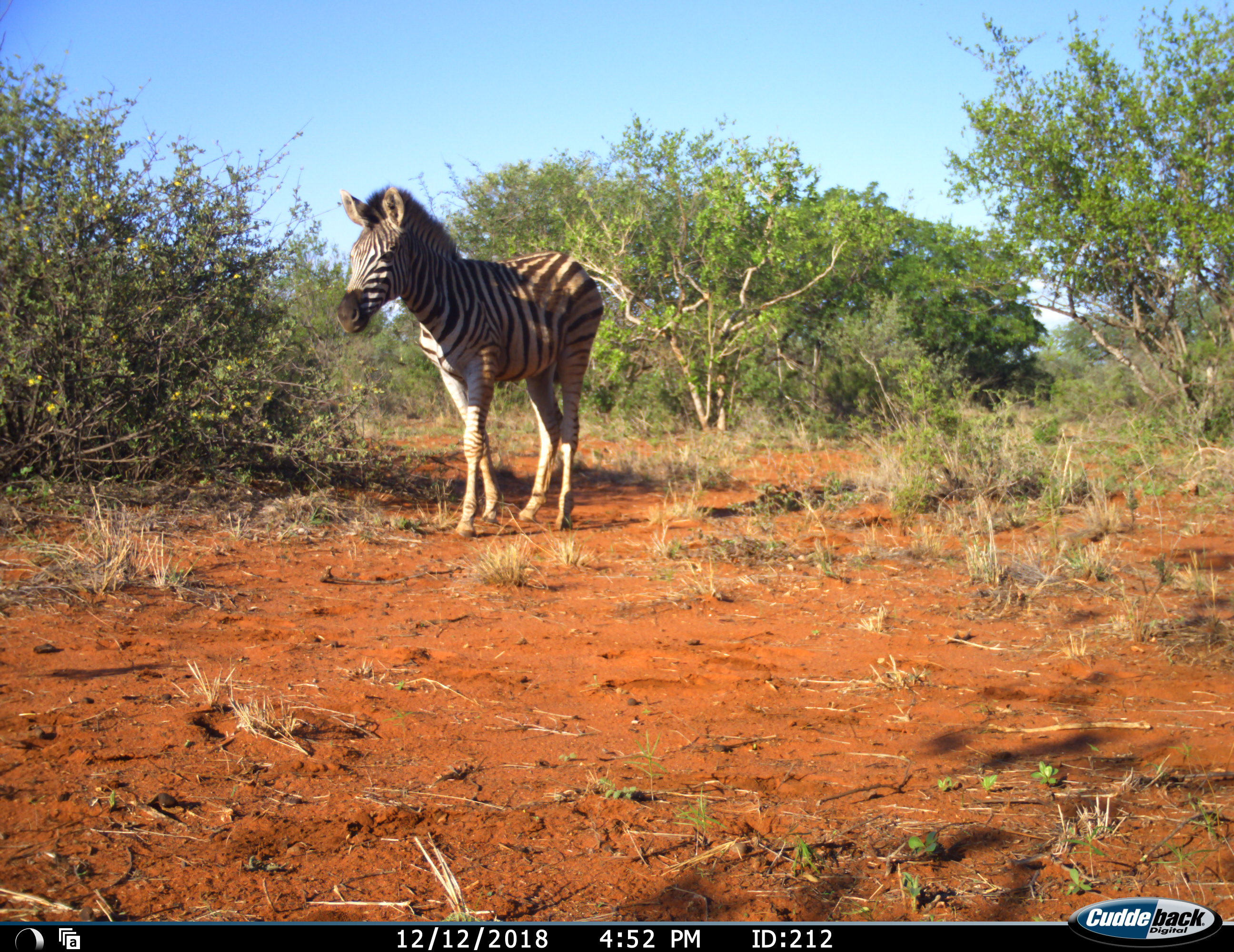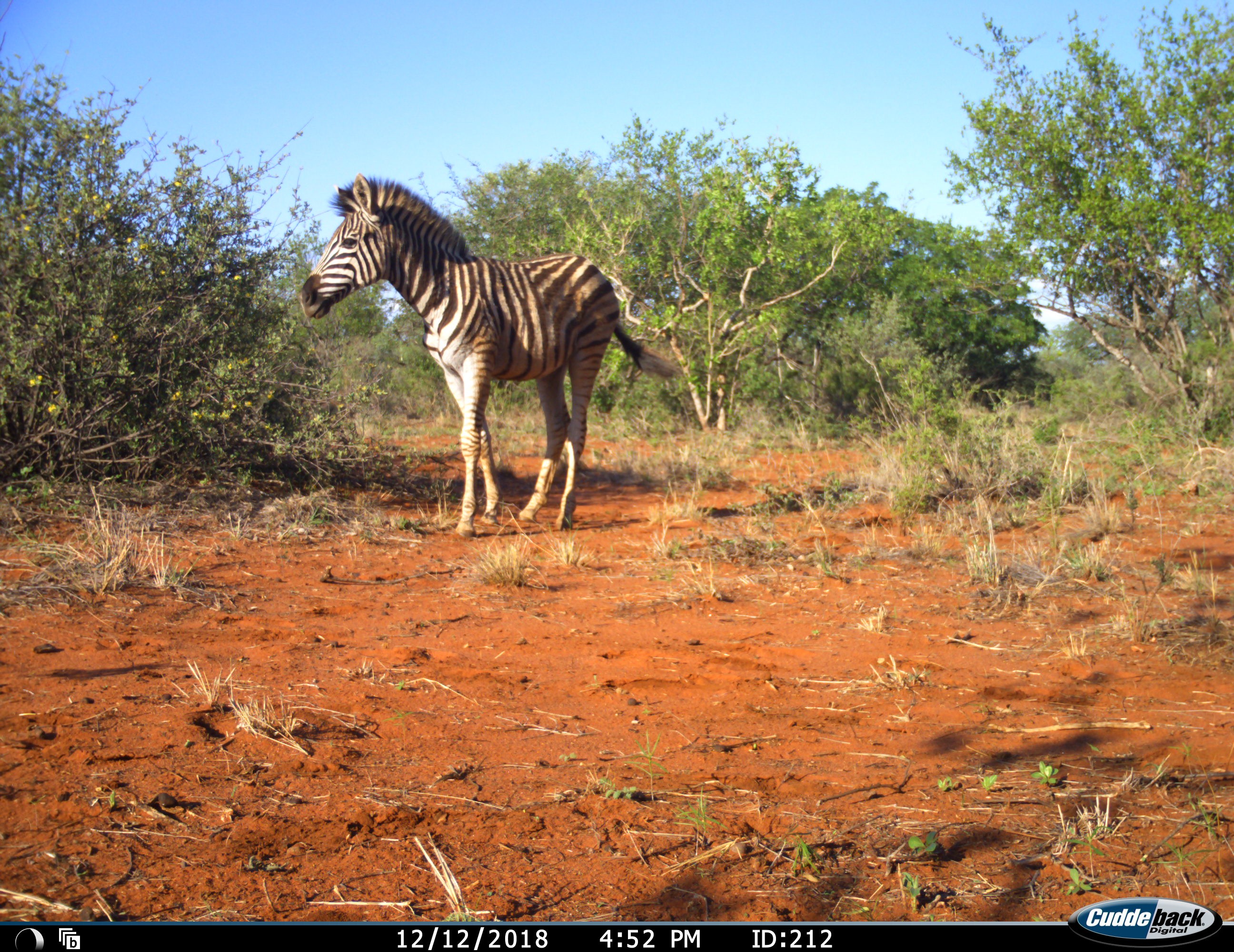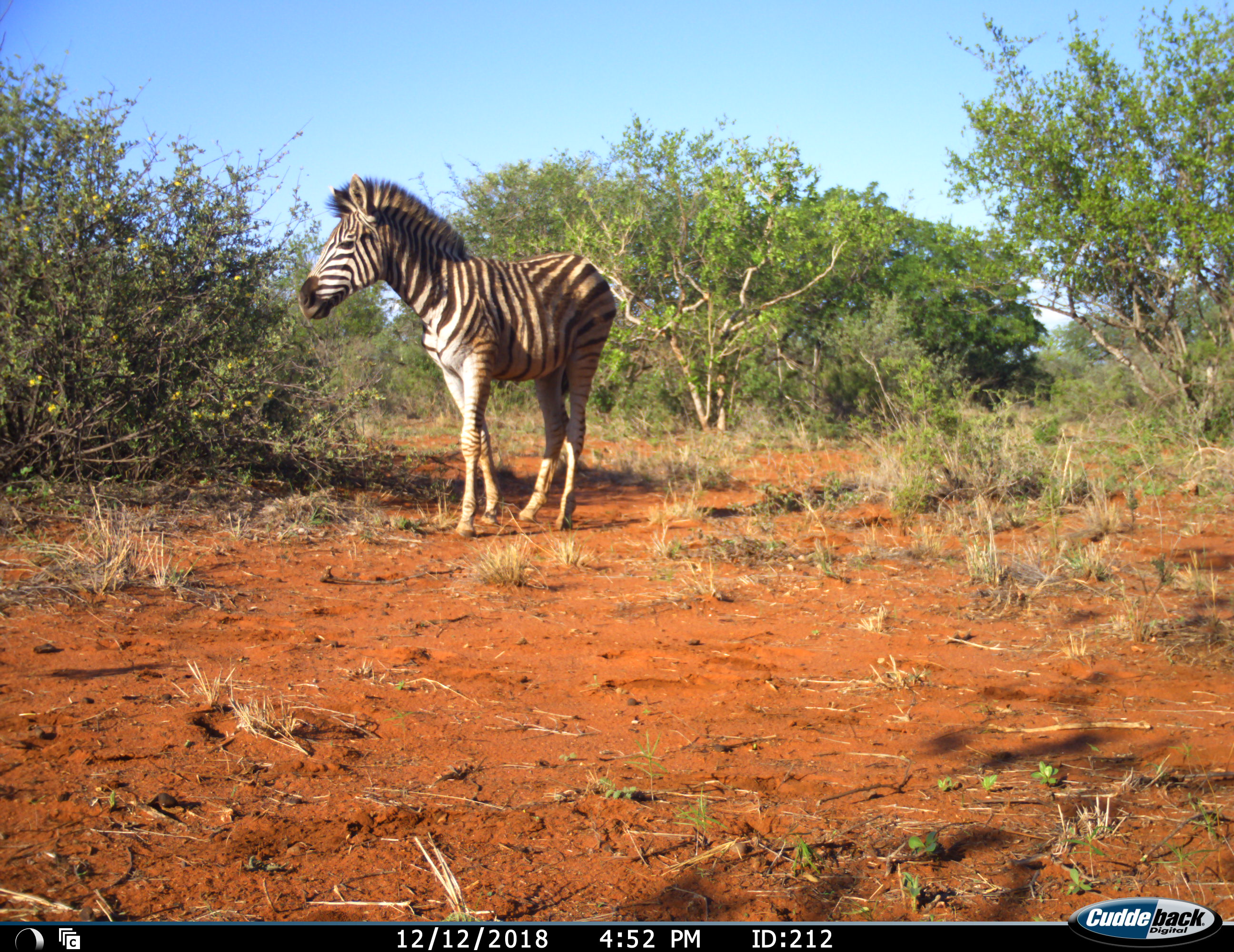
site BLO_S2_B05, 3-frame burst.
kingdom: Animalia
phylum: Chordata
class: Mammalia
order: Perissodactyla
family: Equidae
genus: Equus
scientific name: Equus quagga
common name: plains zebra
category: zebraplains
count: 1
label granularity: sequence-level